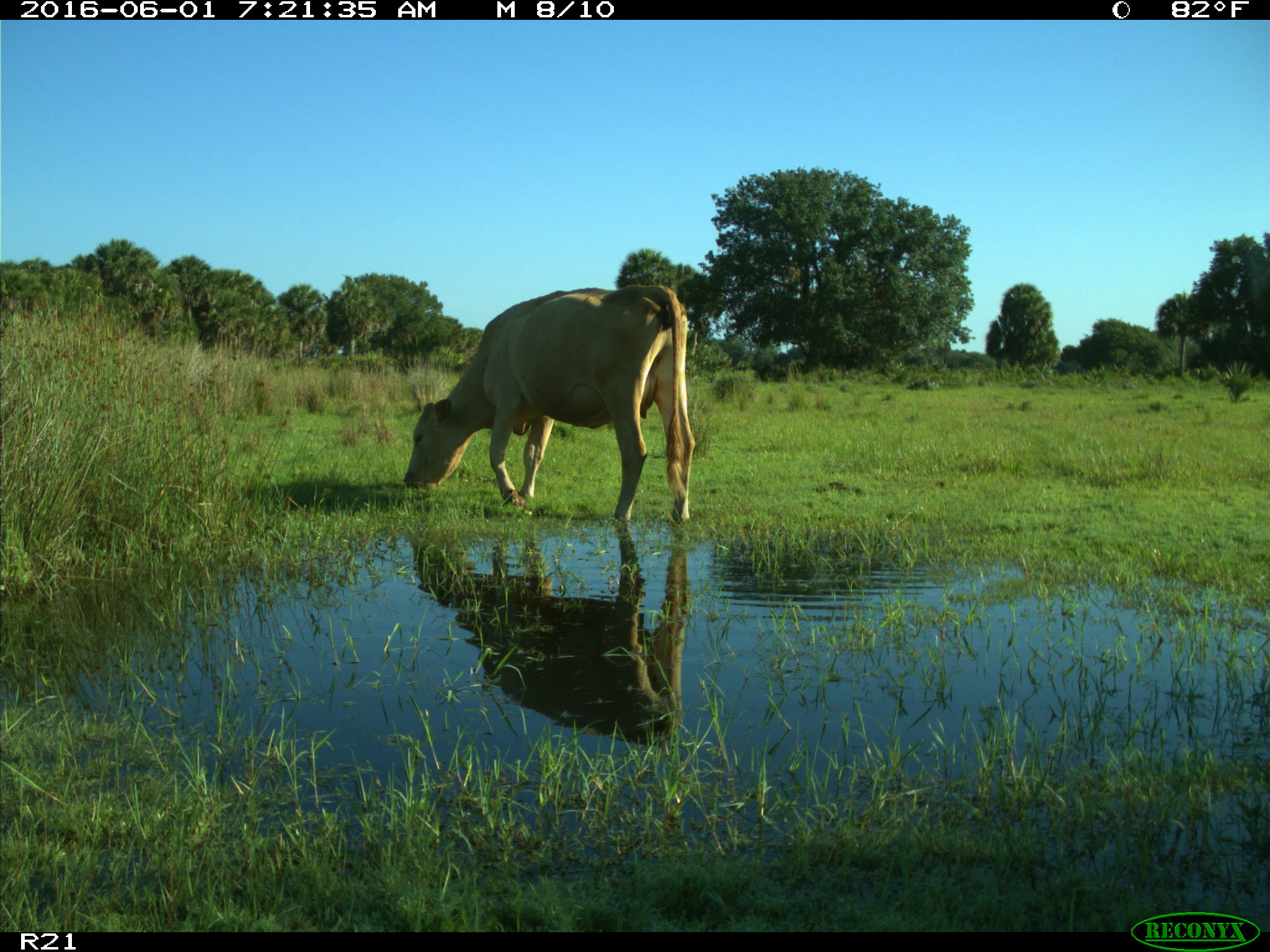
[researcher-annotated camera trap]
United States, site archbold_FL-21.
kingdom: Animalia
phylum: Chordata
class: Mammalia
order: Artiodactyla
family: Bovidae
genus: Bos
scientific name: Bos taurus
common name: domestic cow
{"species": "Bos taurus (domestic cow)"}